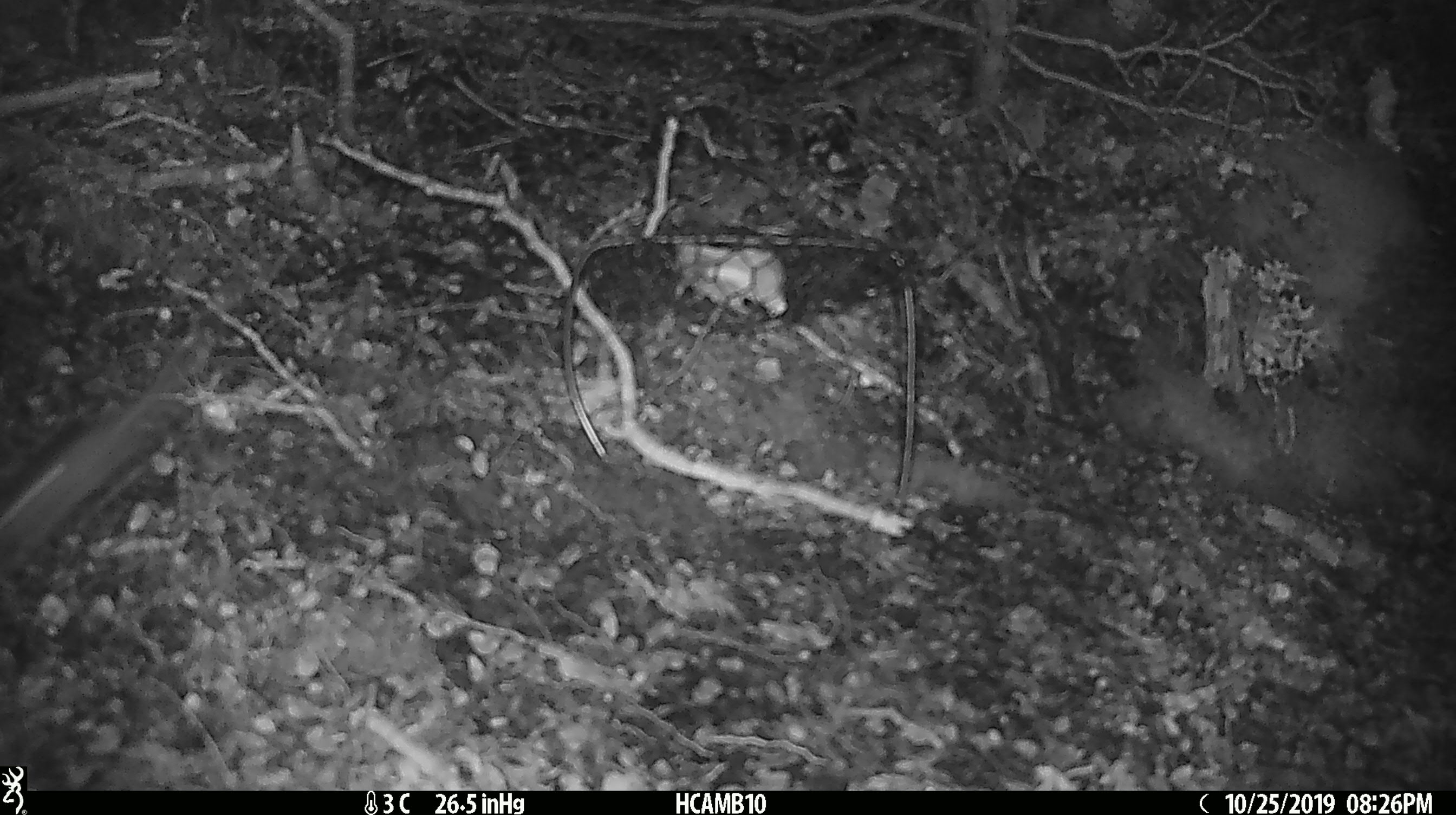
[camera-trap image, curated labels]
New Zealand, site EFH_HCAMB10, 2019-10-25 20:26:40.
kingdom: Animalia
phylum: Chordata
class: Mammalia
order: Rodentia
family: Muridae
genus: Mus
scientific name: Mus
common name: mouse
Mouse (Mus).